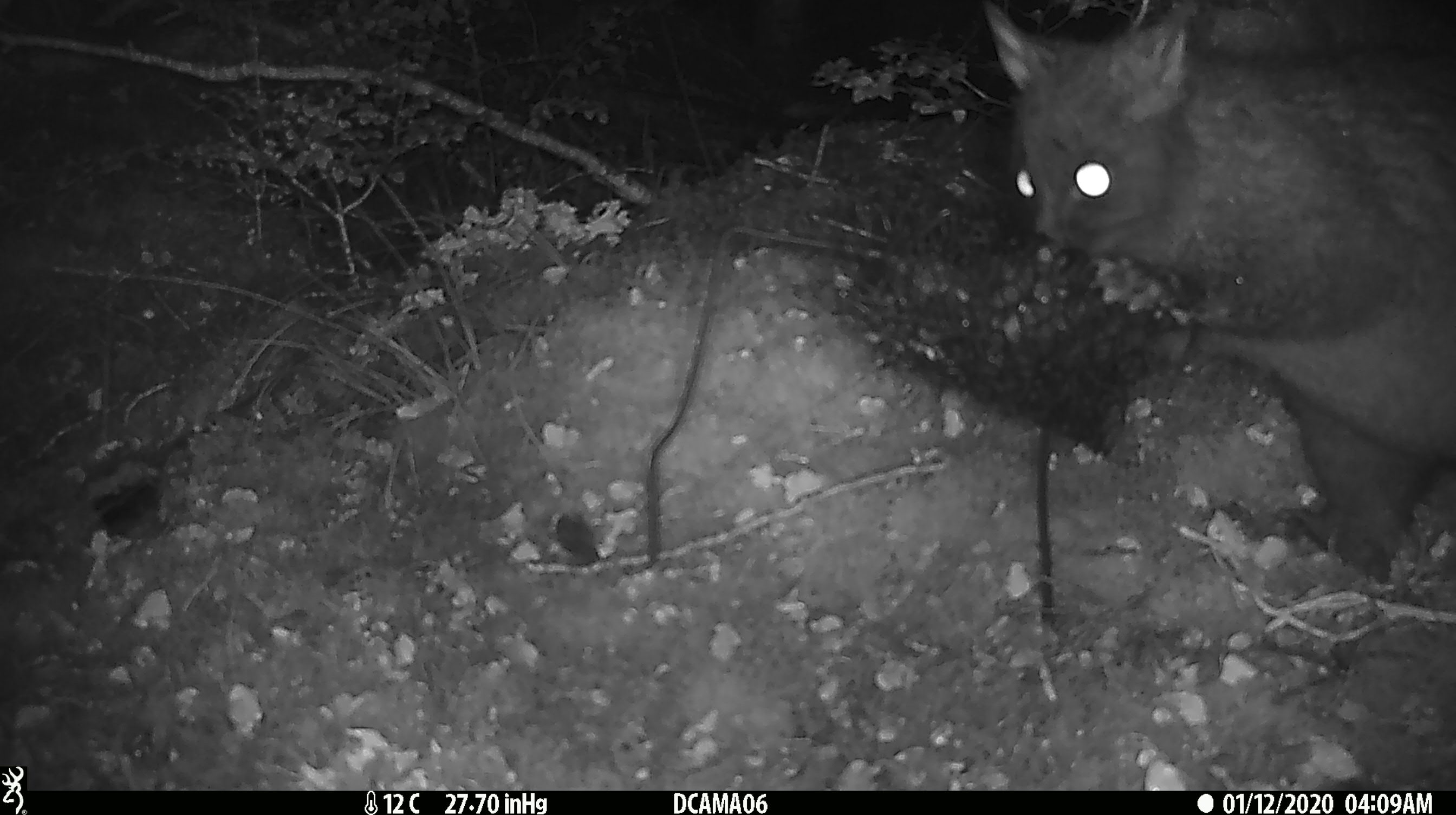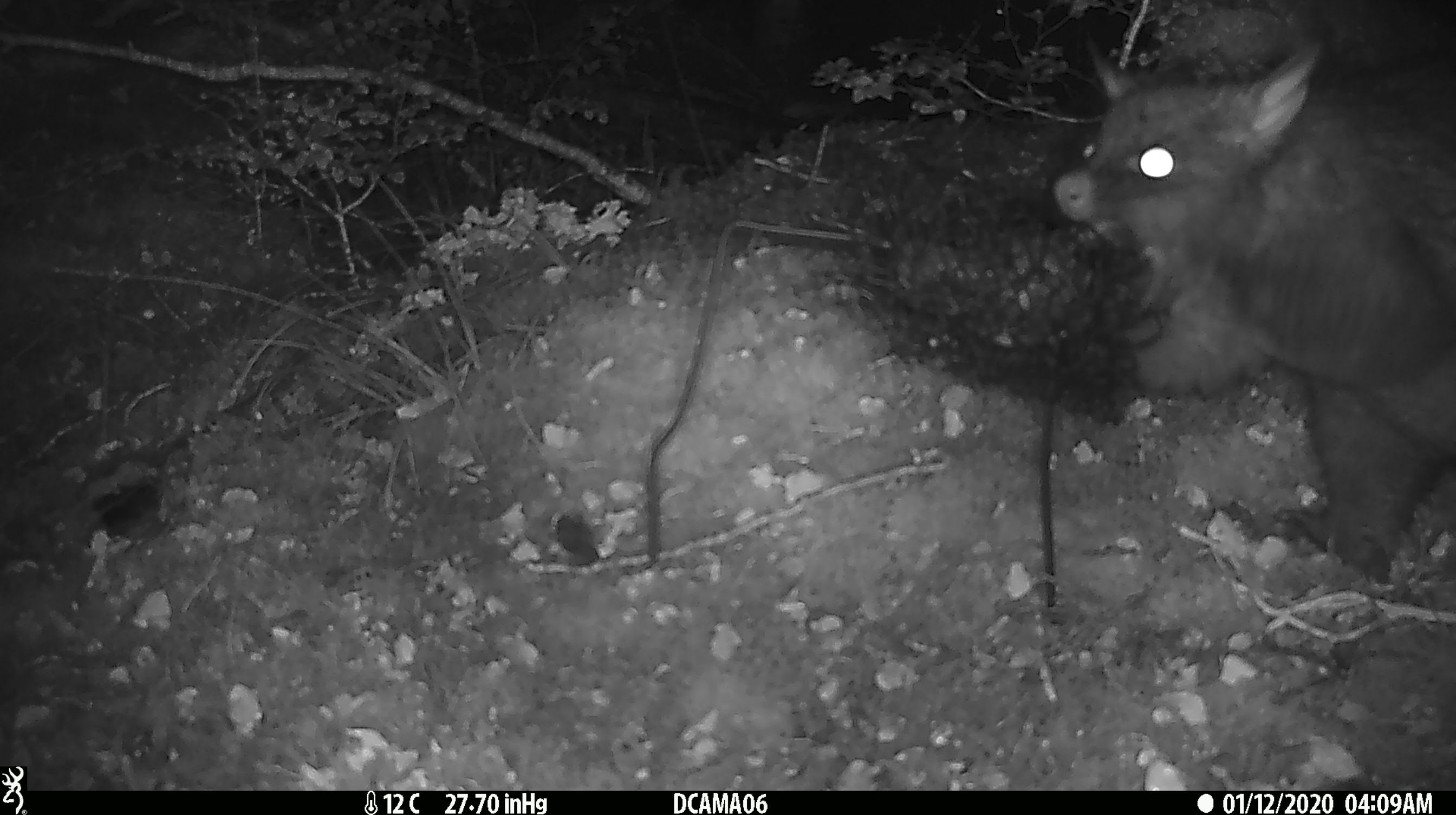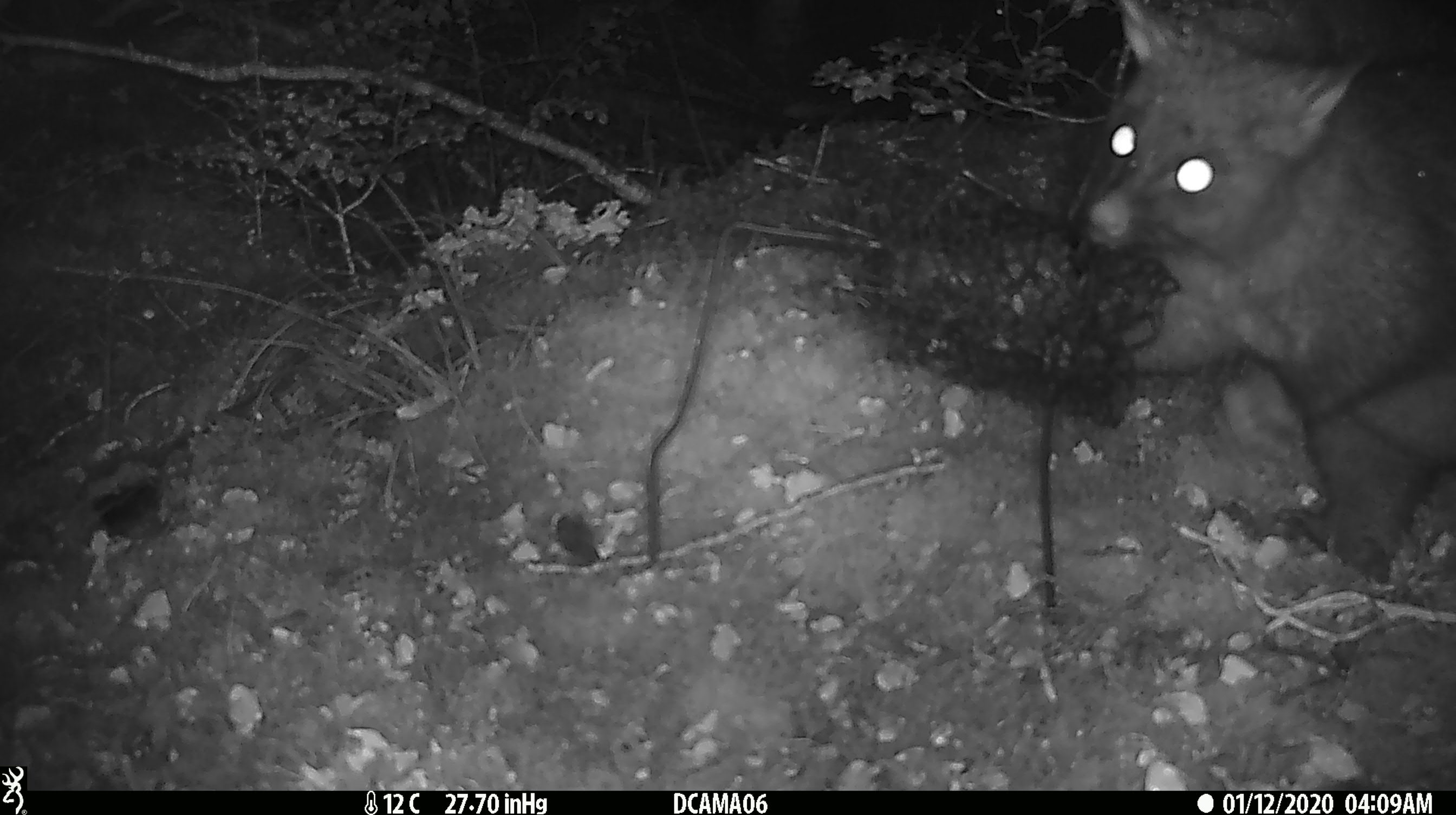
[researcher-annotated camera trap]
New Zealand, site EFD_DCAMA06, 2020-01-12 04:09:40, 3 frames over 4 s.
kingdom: Animalia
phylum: Chordata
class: Mammalia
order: Diprotodontia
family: Phalangeridae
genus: Trichosurus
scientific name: Trichosurus vulpecula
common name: common brushtail possum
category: possum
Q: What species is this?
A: Possum (common brushtail possum) (Trichosurus vulpecula).